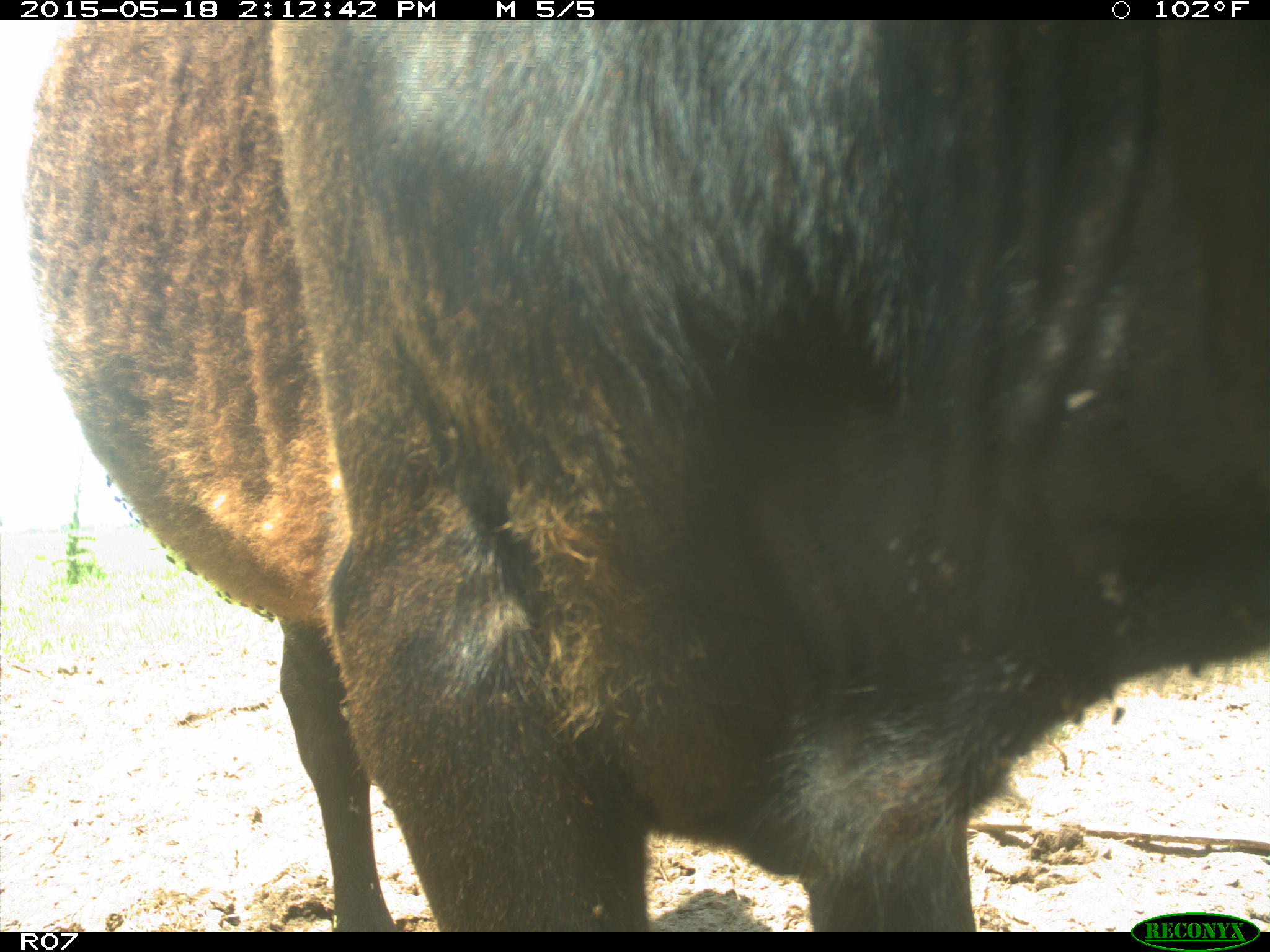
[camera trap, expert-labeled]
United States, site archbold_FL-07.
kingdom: Animalia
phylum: Chordata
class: Mammalia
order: Artiodactyla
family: Bovidae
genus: Bos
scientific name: Bos taurus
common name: domestic cow